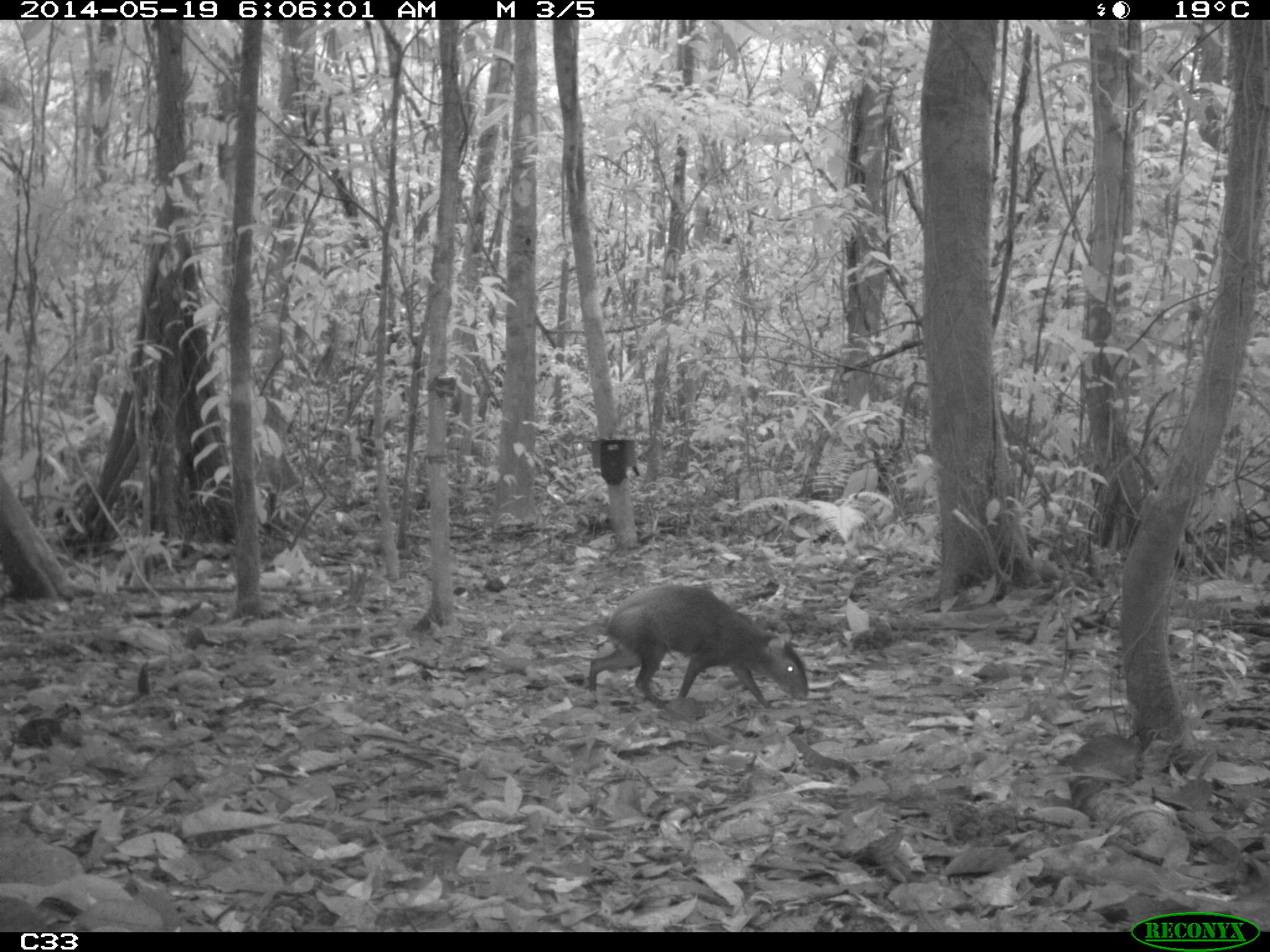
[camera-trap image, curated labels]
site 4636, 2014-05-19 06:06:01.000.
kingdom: Animalia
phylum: Chordata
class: Mammalia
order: Rodentia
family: Dasyproctidae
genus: Dasyprocta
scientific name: Dasyprocta leporina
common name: red-rumped agouti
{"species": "Dasyprocta leporina (red-rumped agouti)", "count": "1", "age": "adult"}